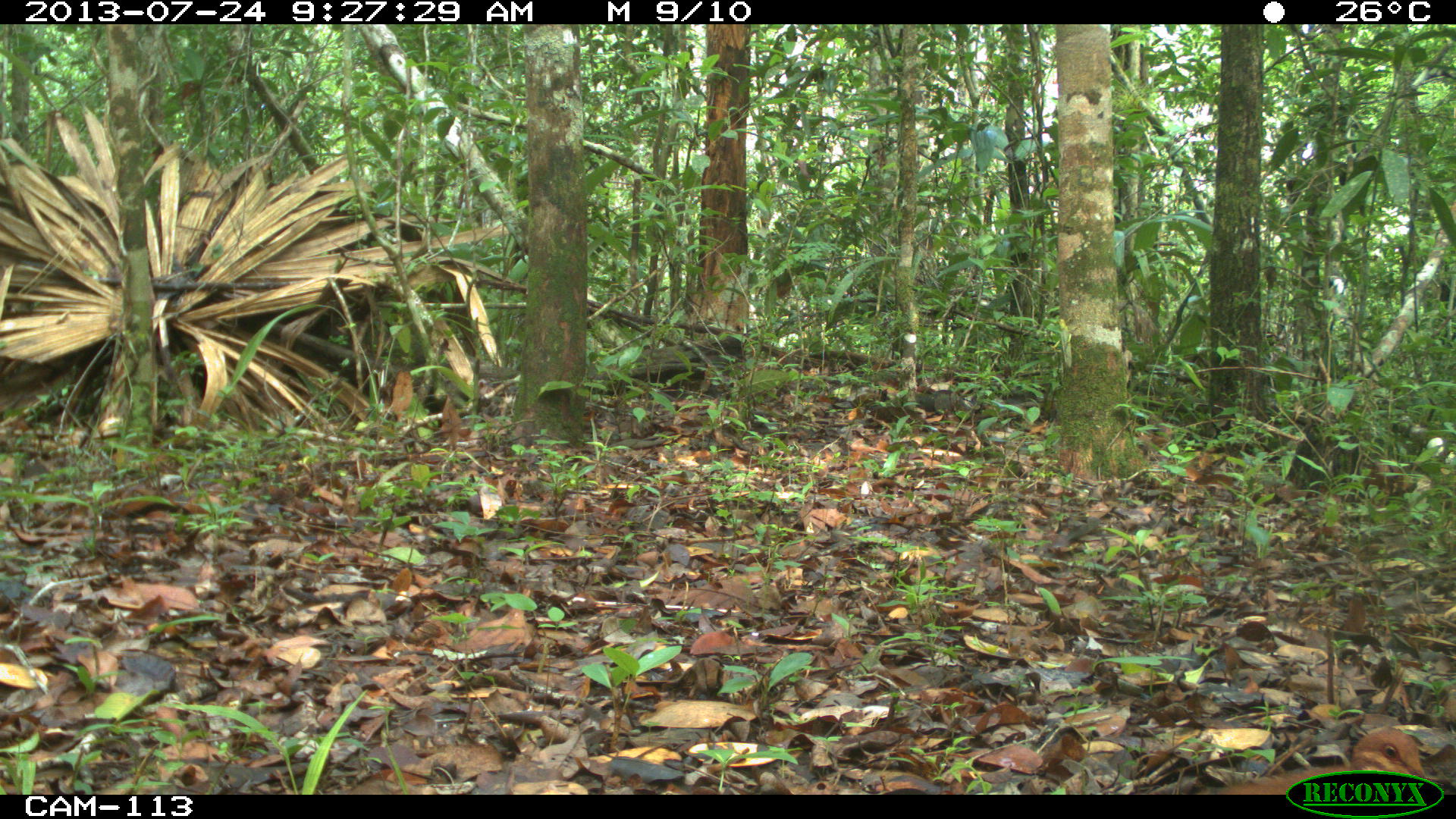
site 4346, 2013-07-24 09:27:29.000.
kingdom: Animalia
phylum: Chordata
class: Aves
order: Columbiformes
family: Columbidae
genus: Claravis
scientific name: Claravis pretiosa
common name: blue ground-dove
Claravis pretiosa (blue ground-dove), count 1.